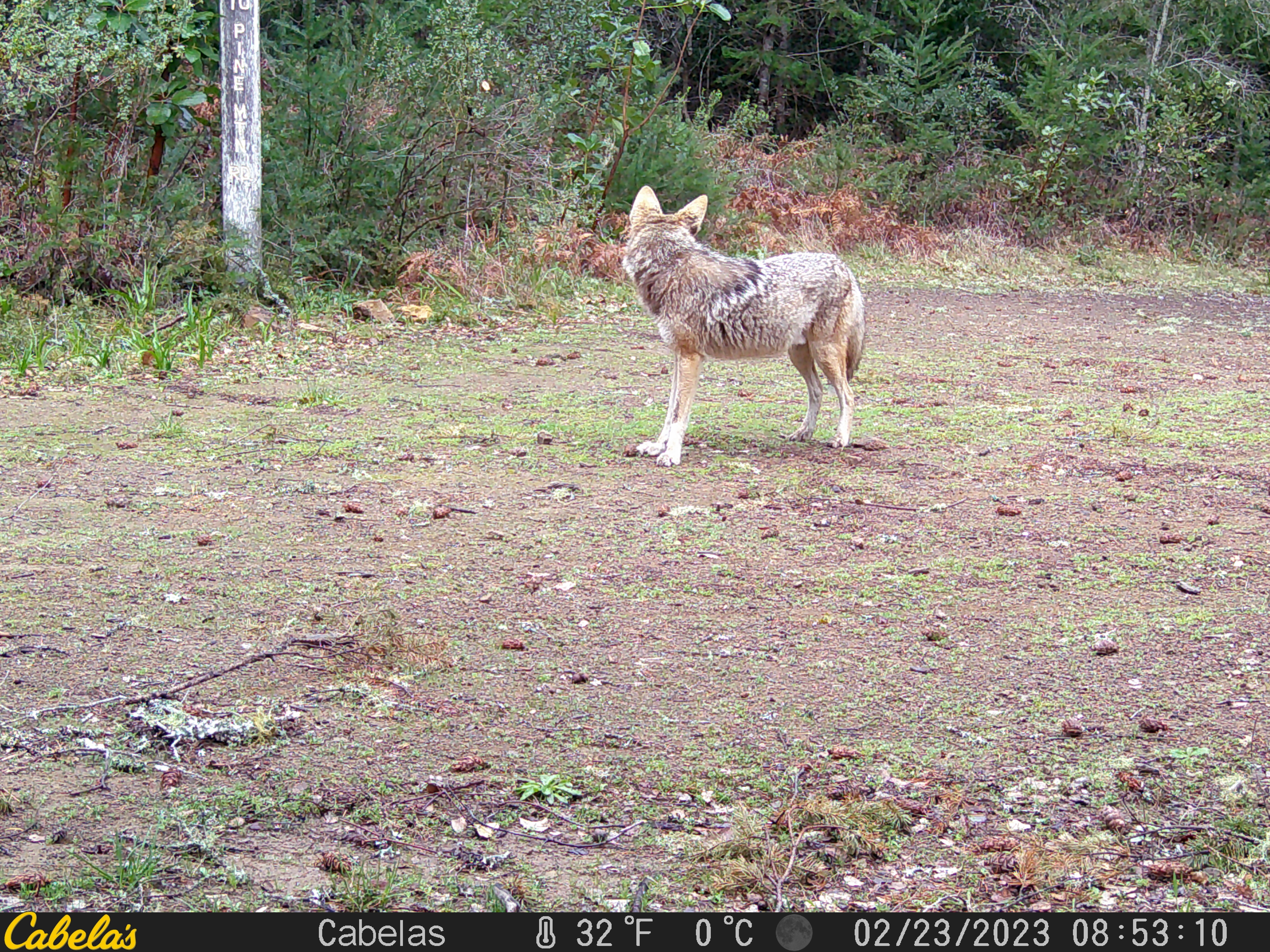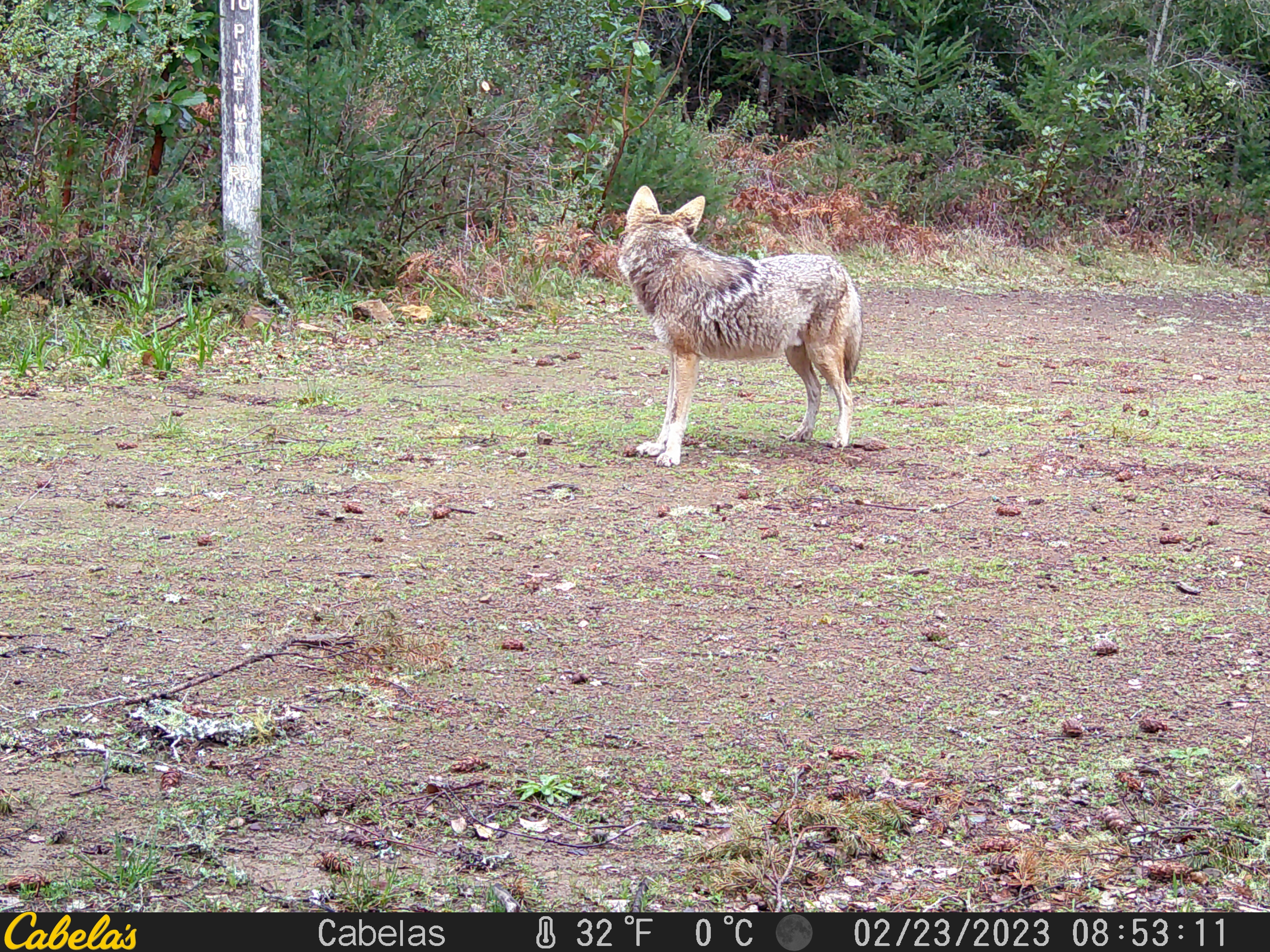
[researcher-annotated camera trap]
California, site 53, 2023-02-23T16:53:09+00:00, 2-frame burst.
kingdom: Animalia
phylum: Chordata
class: Mammalia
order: Carnivora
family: Canidae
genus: Canis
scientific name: Canis latrans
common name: coyote